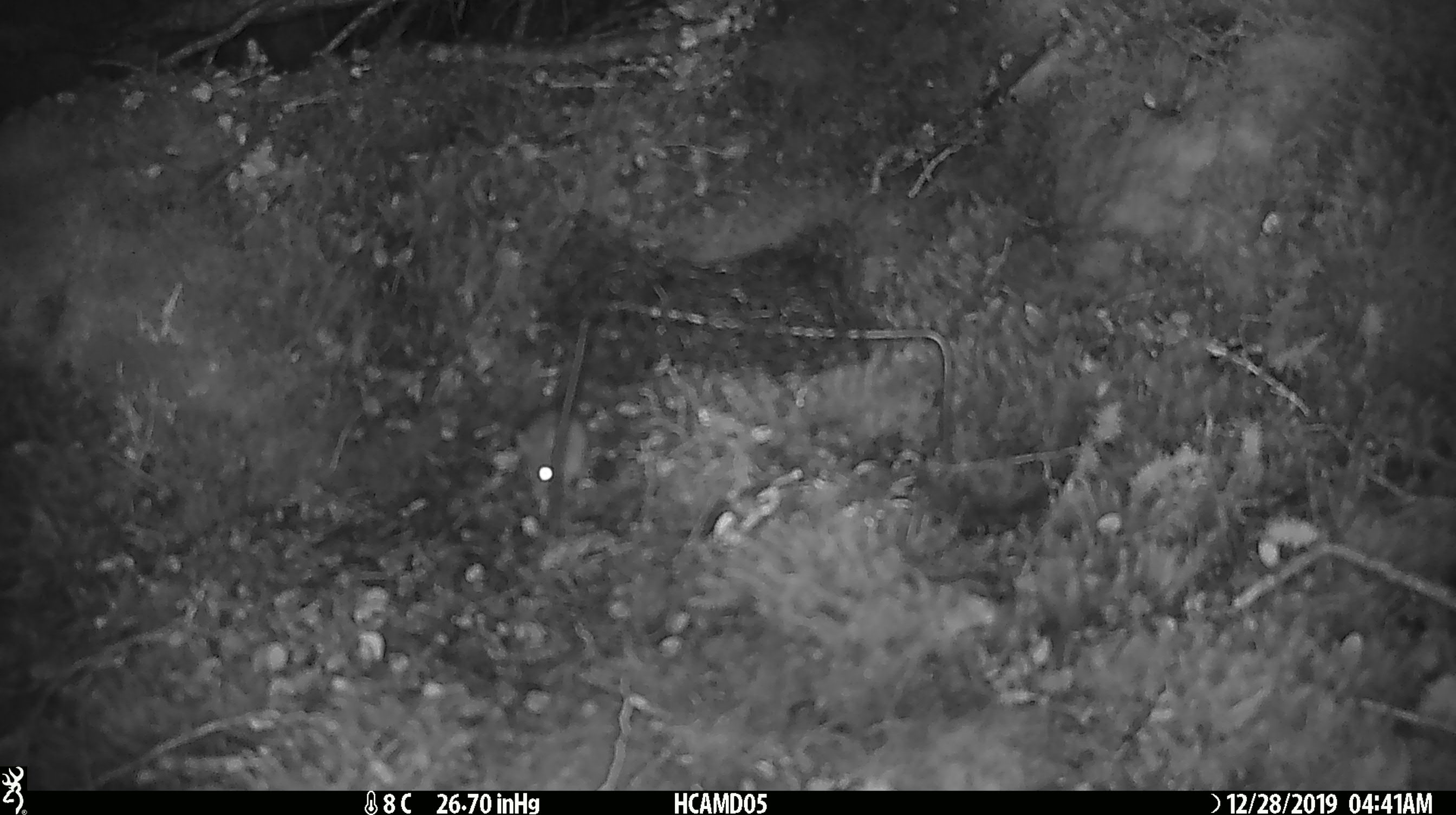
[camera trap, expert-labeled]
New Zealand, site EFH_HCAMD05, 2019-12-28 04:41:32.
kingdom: Animalia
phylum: Chordata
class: Mammalia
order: Rodentia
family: Muridae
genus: Mus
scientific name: Mus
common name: mouse